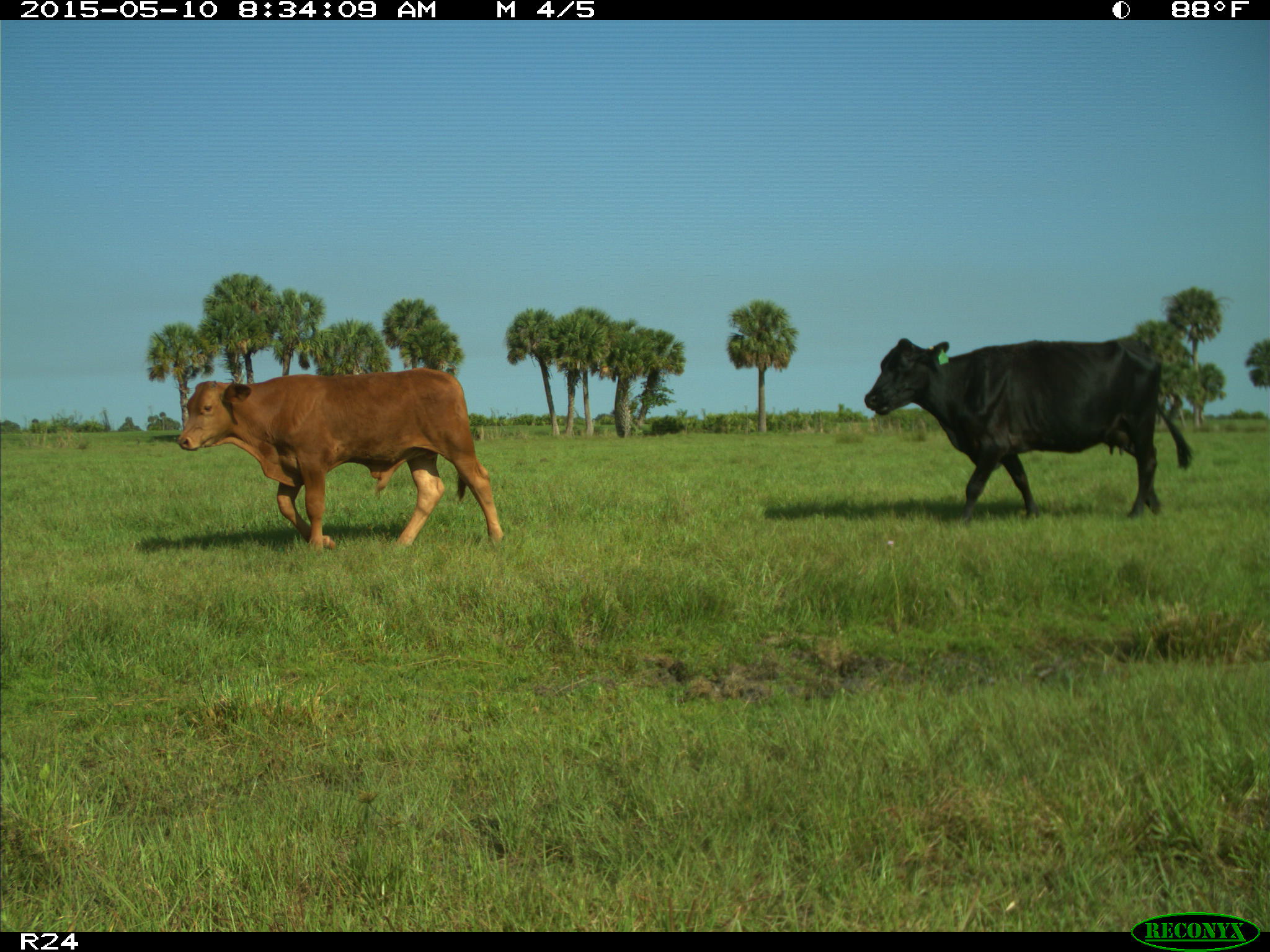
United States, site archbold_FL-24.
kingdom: Animalia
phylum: Chordata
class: Mammalia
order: Artiodactyla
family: Bovidae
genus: Bos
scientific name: Bos taurus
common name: domestic cow